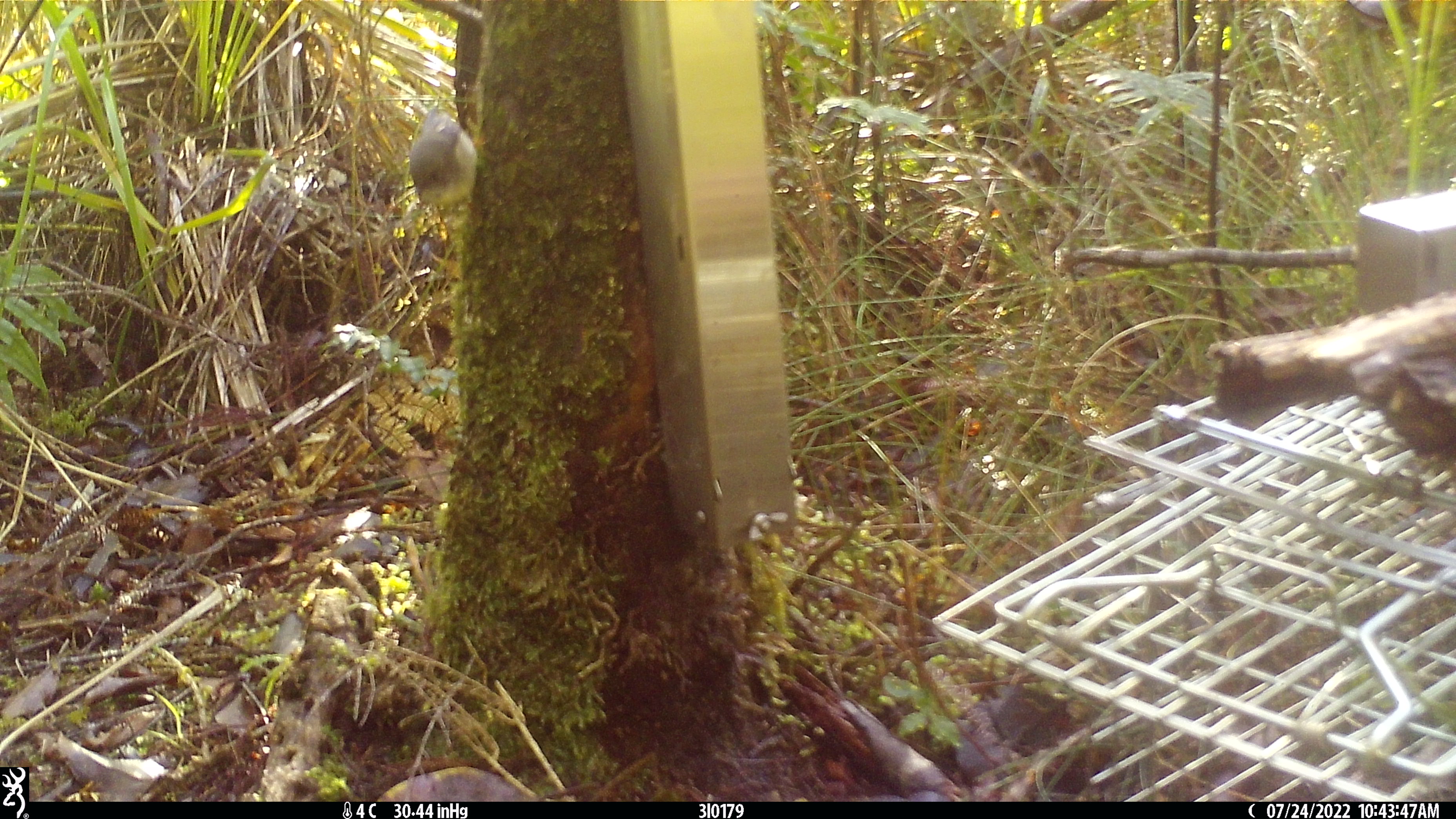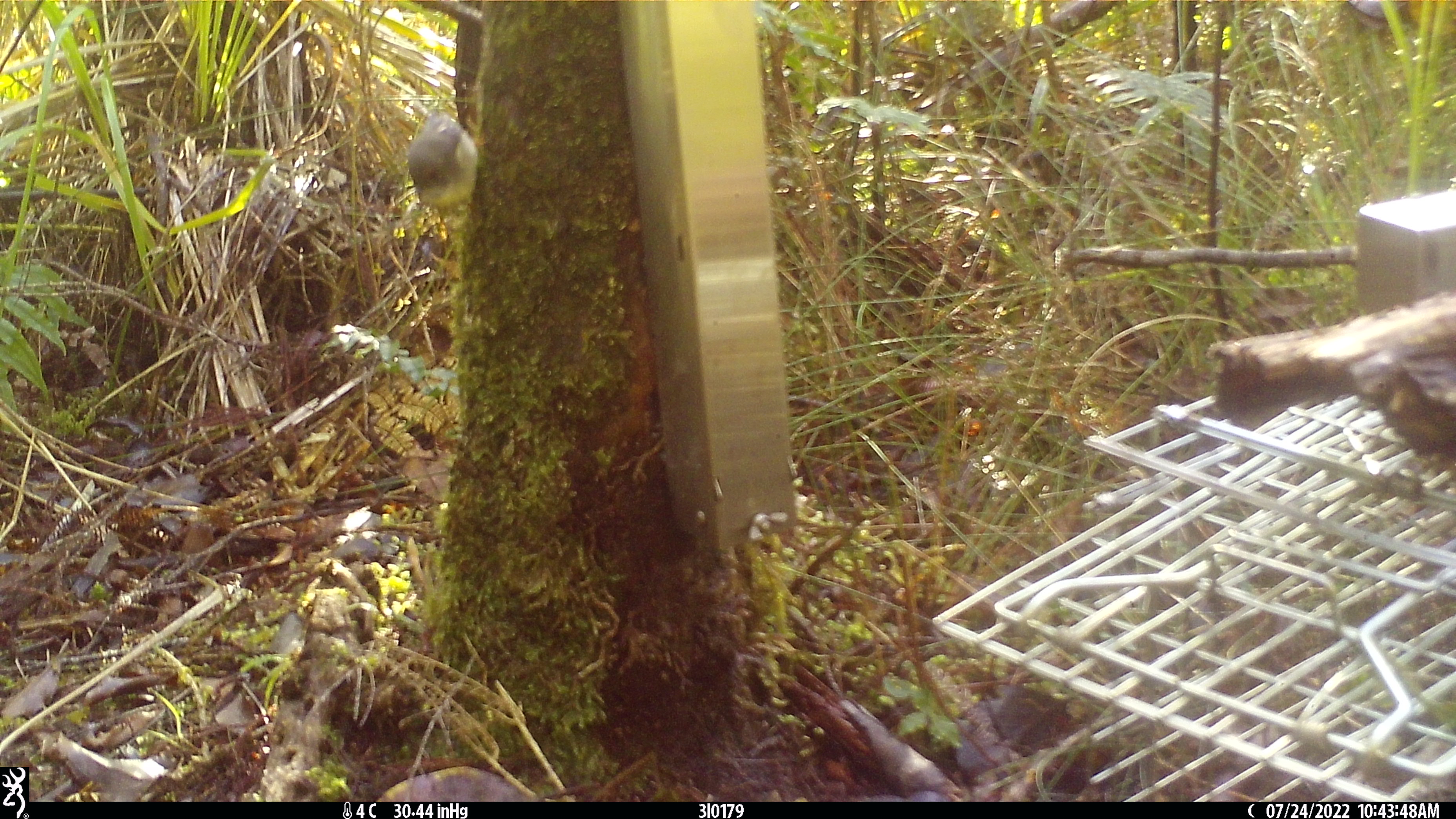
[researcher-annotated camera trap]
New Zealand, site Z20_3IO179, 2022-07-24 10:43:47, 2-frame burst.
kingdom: Animalia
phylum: Chordata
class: Aves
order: Passeriformes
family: Petroicidae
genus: Petroica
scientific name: Petroica macrocephala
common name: tomtit